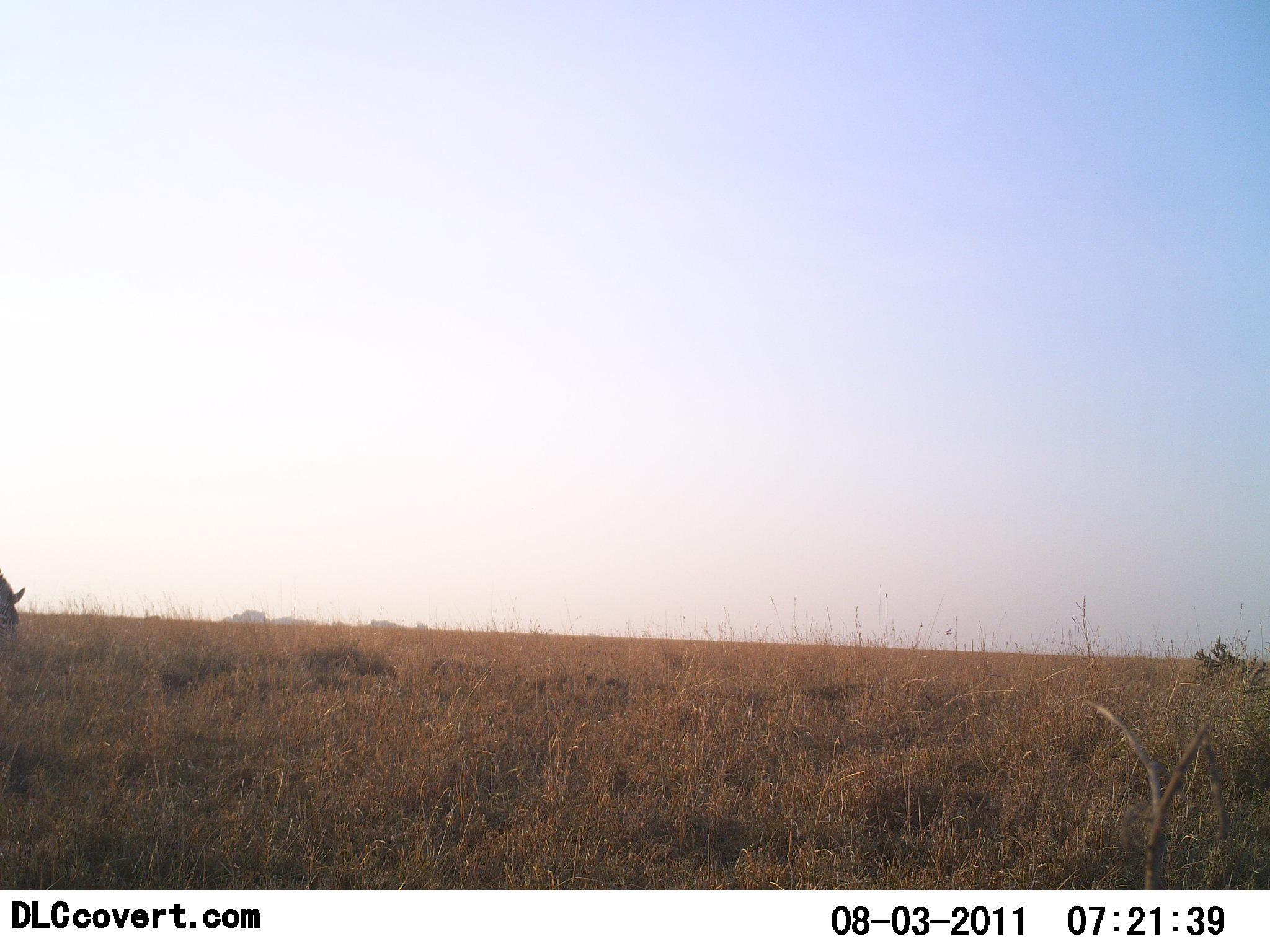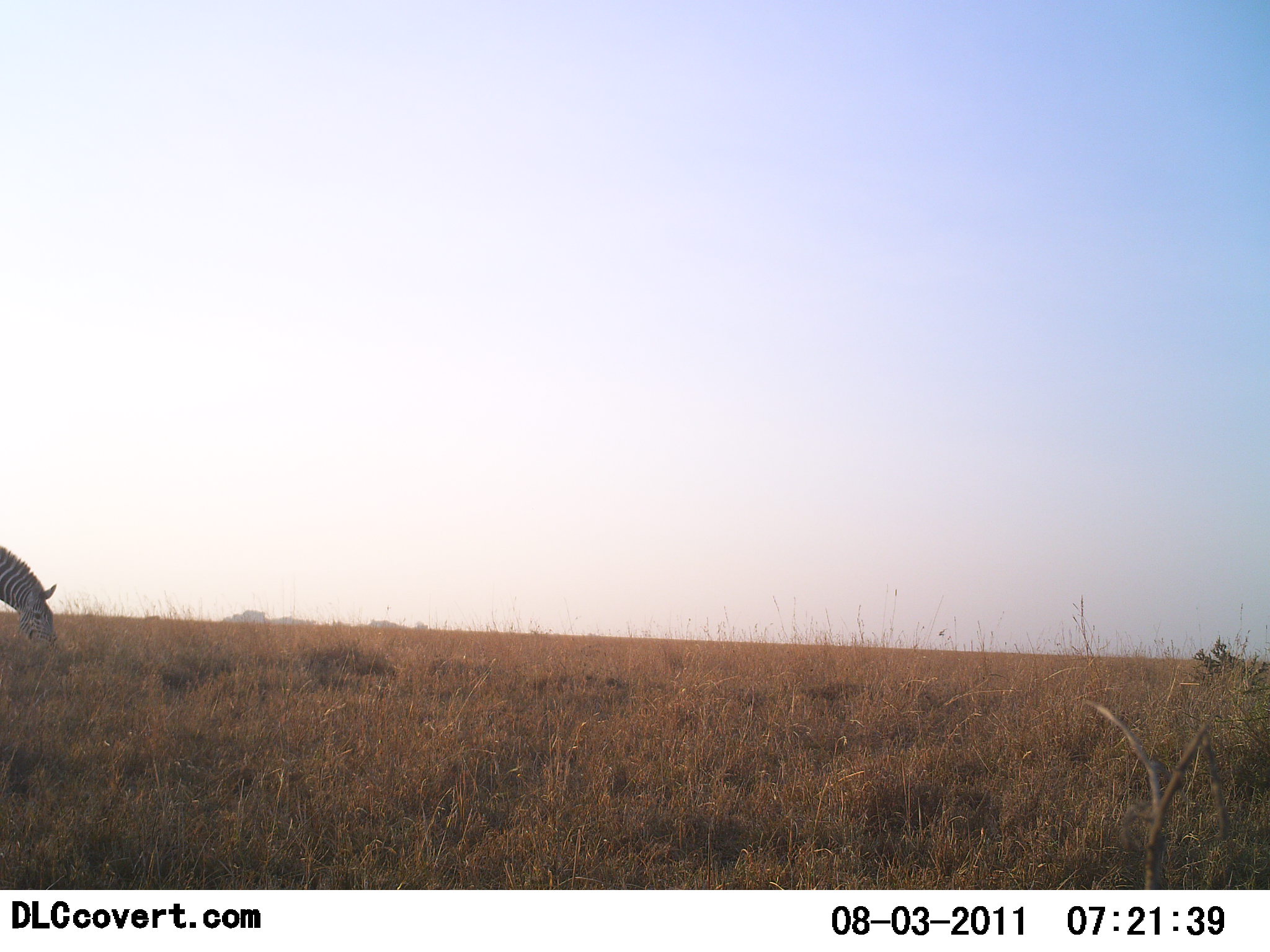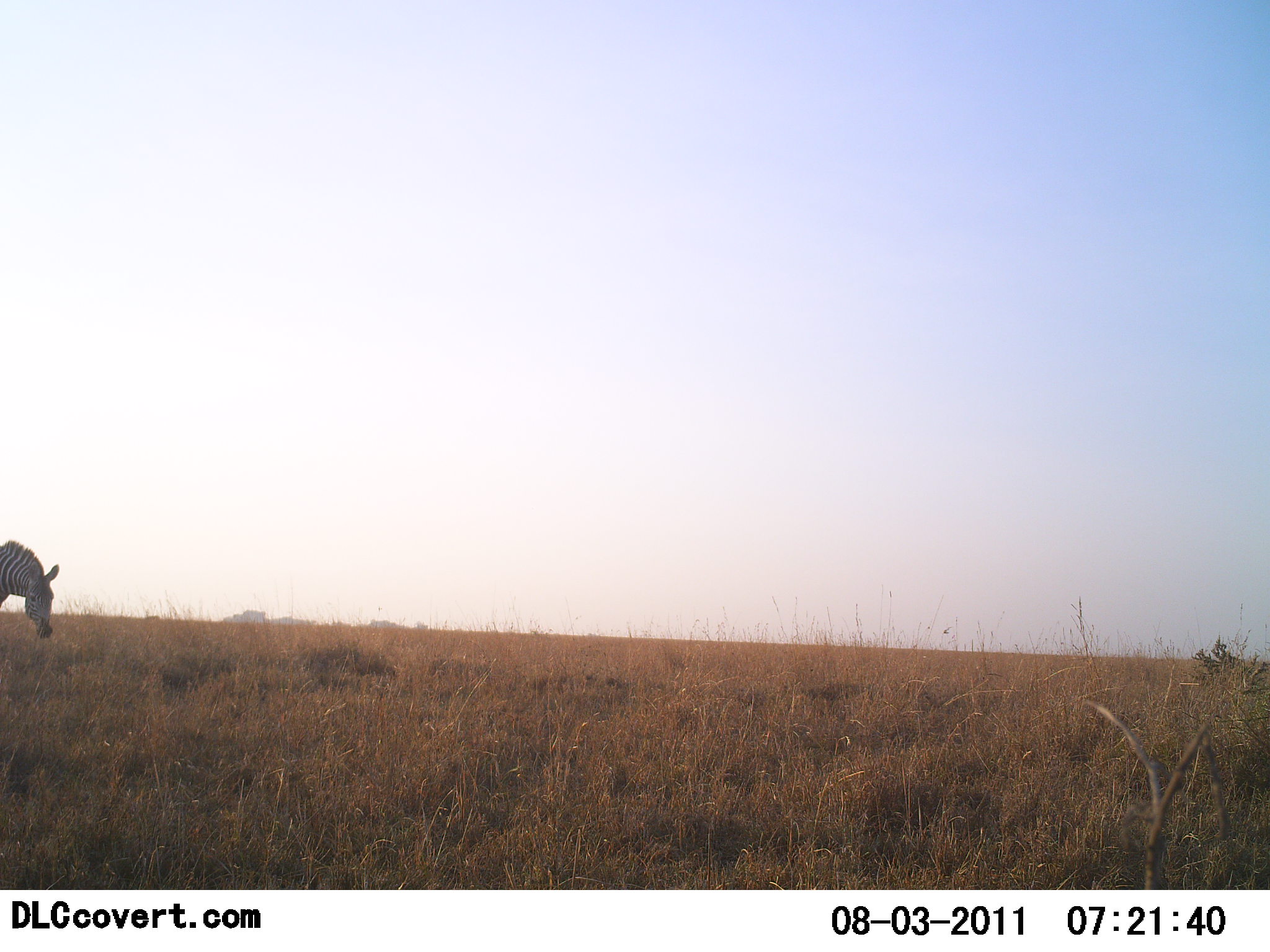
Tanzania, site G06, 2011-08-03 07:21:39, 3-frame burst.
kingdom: Animalia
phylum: Chordata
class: Mammalia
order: Perissodactyla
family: Equidae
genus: Equus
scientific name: Equus quagga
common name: plains zebra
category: zebra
Zebra (plains zebra) (Equus quagga), count 1. Behavior (volunteer vote fractions): standing 33%, resting 0%, moving 58%, interacting 0%. Young present (vote fraction): 0%. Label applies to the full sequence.